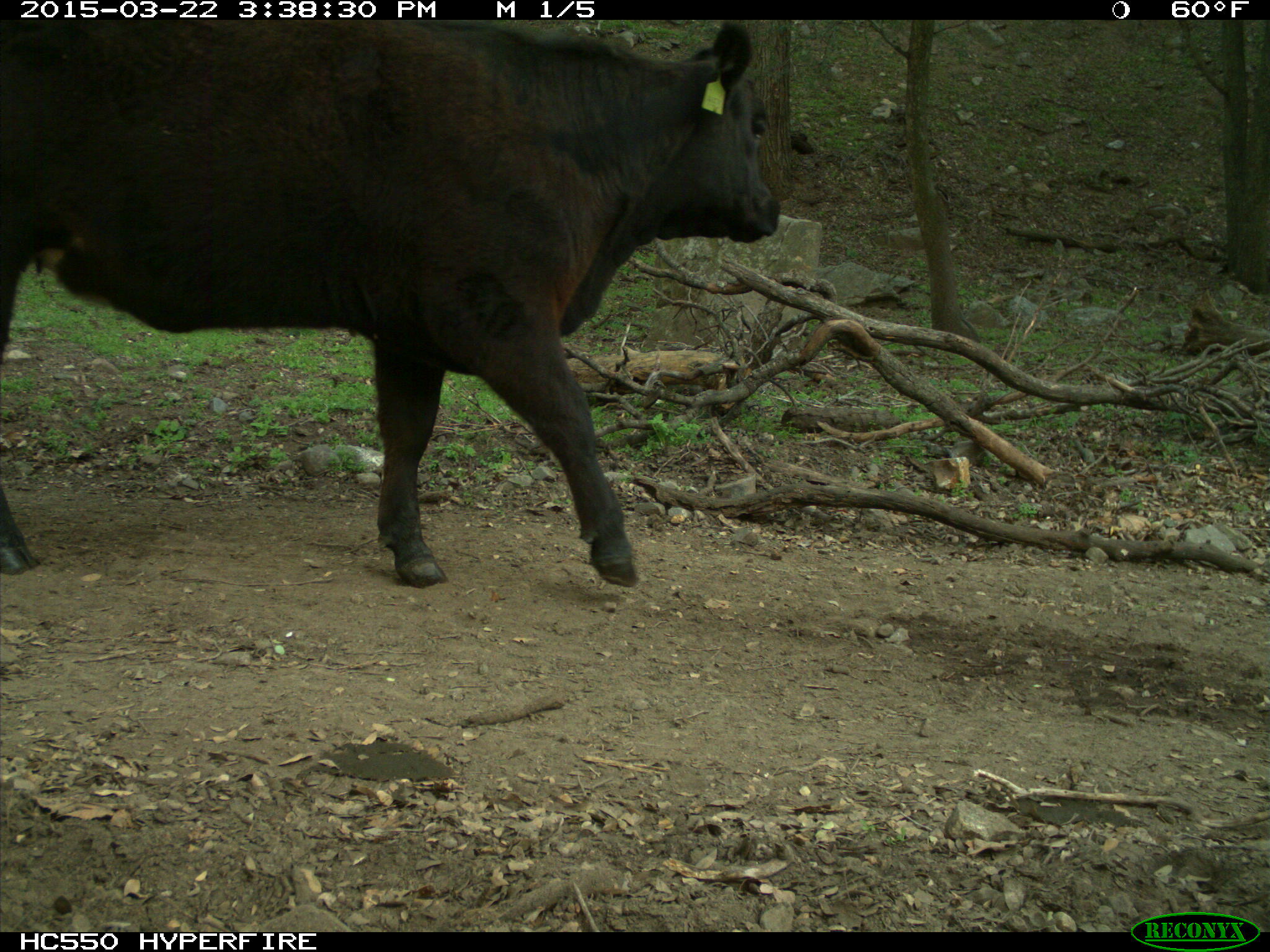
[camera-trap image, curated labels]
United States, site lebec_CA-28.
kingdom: Animalia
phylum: Chordata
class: Mammalia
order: Artiodactyla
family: Bovidae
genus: Bos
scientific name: Bos taurus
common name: domestic cow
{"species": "Bos taurus (domestic cow)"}